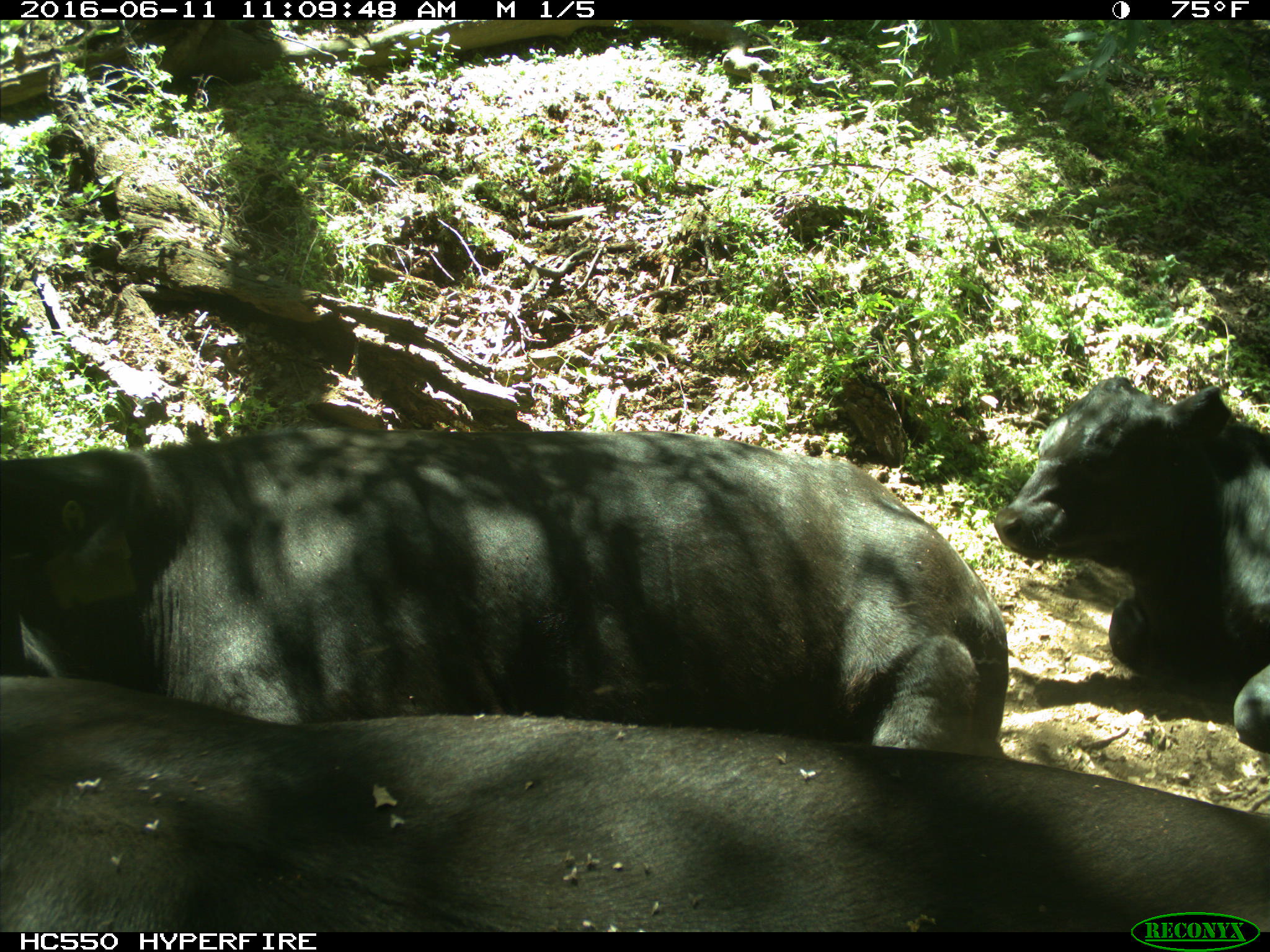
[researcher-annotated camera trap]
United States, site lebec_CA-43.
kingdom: Animalia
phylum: Chordata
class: Mammalia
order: Artiodactyla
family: Bovidae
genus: Bos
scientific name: Bos taurus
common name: domestic cow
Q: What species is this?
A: Bos taurus (domestic cow).